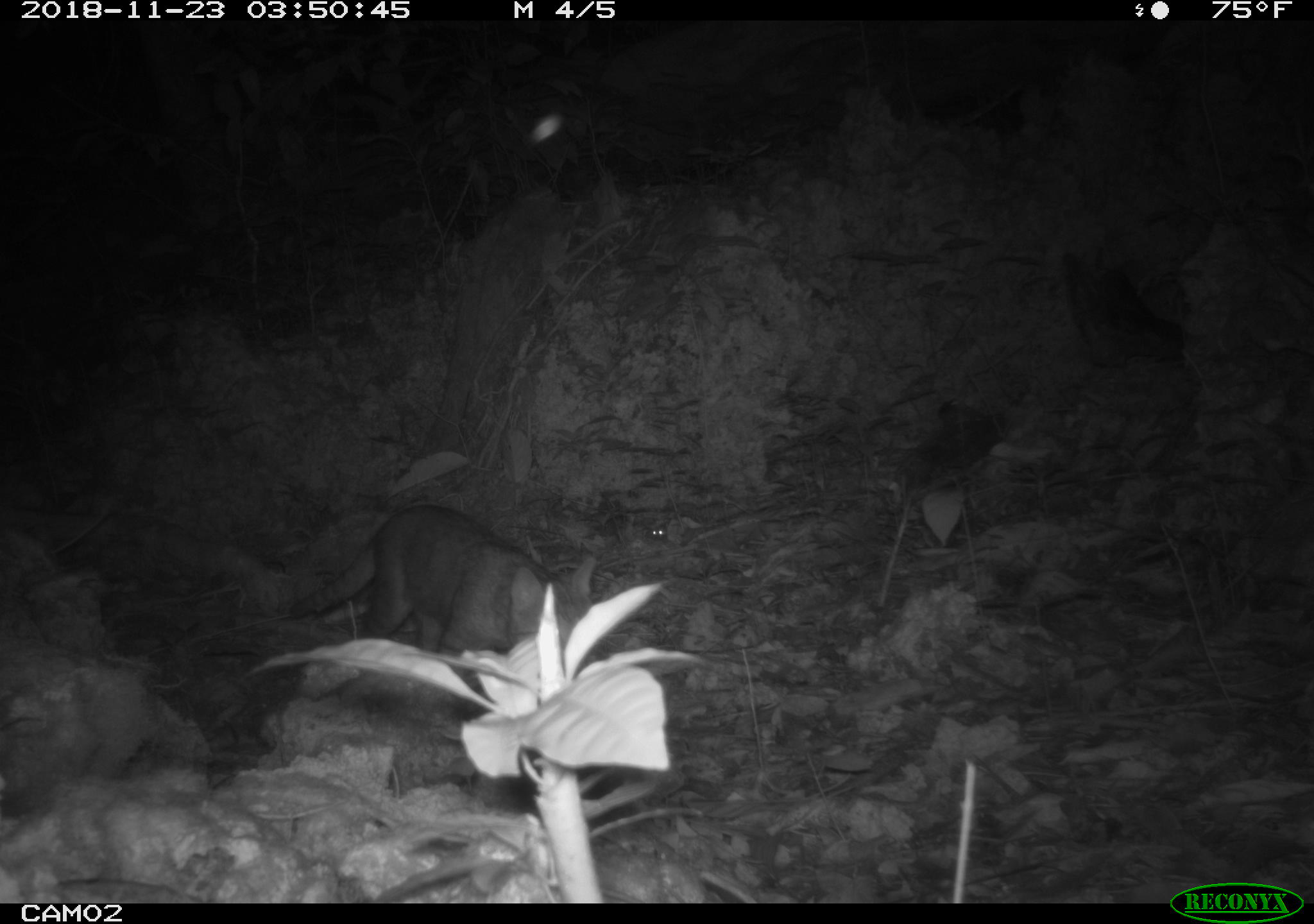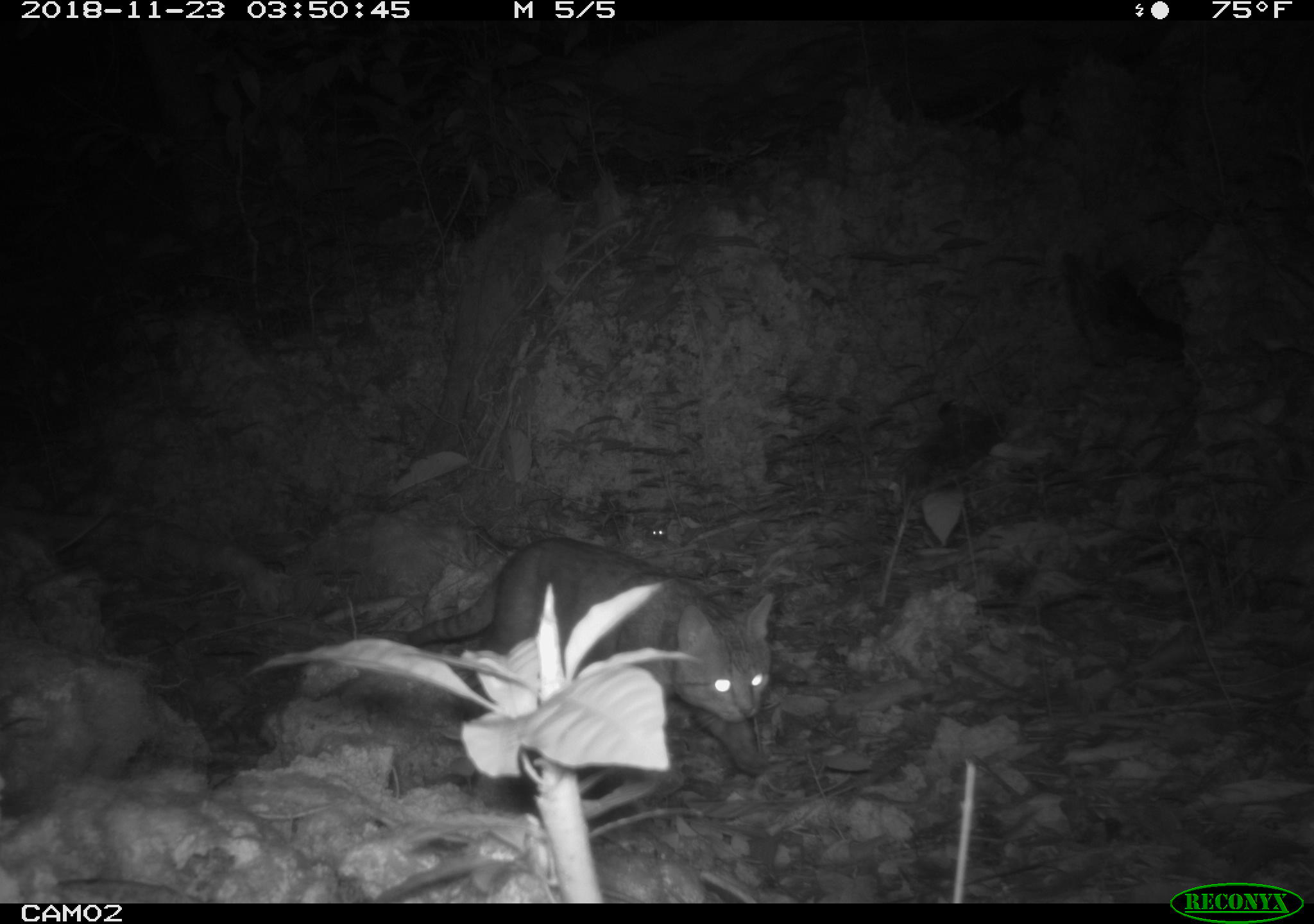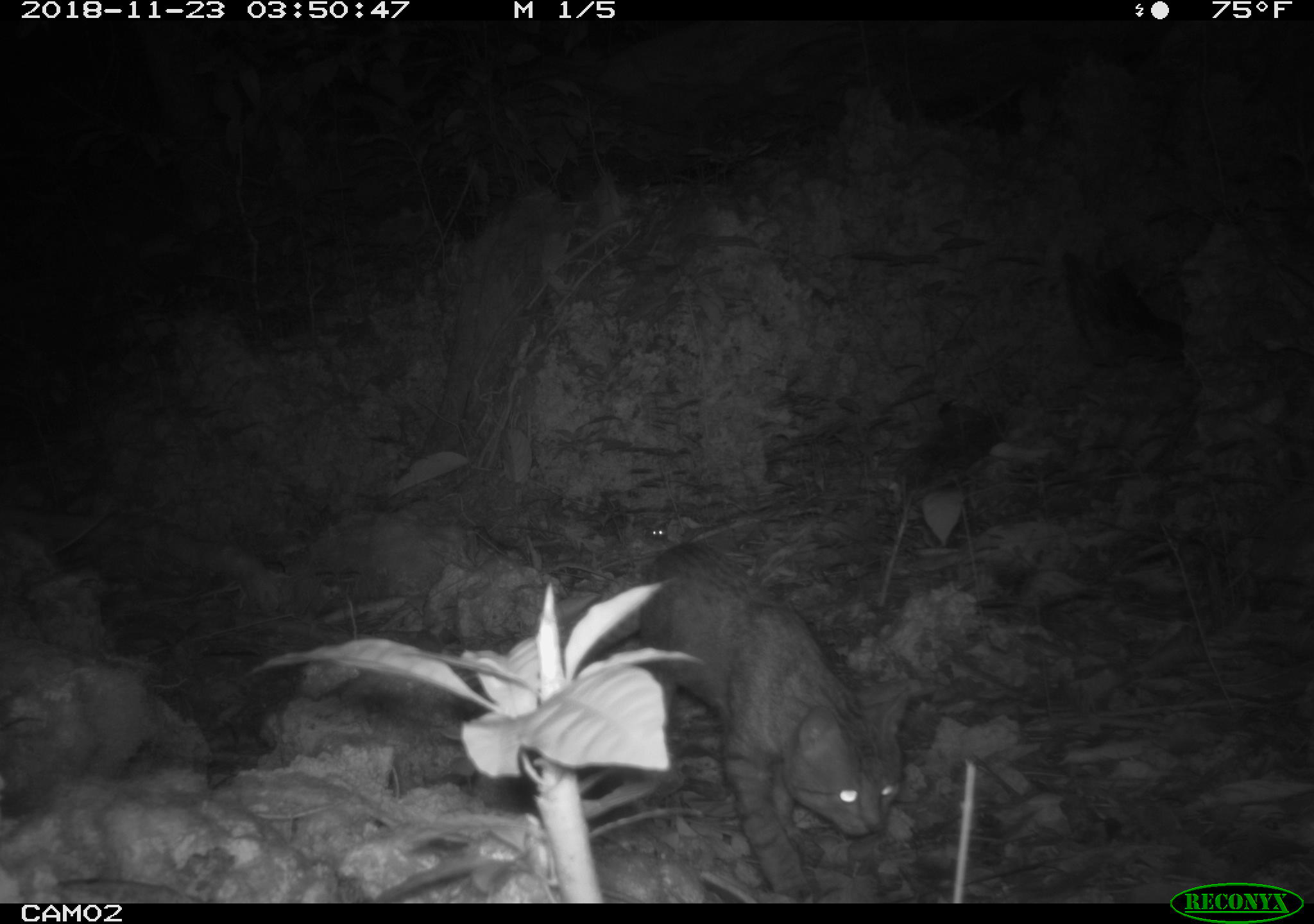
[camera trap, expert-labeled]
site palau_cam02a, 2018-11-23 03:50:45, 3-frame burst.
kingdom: Animalia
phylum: Chordata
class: Mammalia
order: Carnivora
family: Felidae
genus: Felis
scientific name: Felis catus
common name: cat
Cat (Felis catus).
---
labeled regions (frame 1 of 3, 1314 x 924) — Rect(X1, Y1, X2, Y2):
cat: Rect(261, 503, 607, 671)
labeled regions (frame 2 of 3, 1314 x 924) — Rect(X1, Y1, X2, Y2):
cat: Rect(255, 534, 773, 786)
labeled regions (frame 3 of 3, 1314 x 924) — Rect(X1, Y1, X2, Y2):
cat: Rect(605, 533, 908, 898)